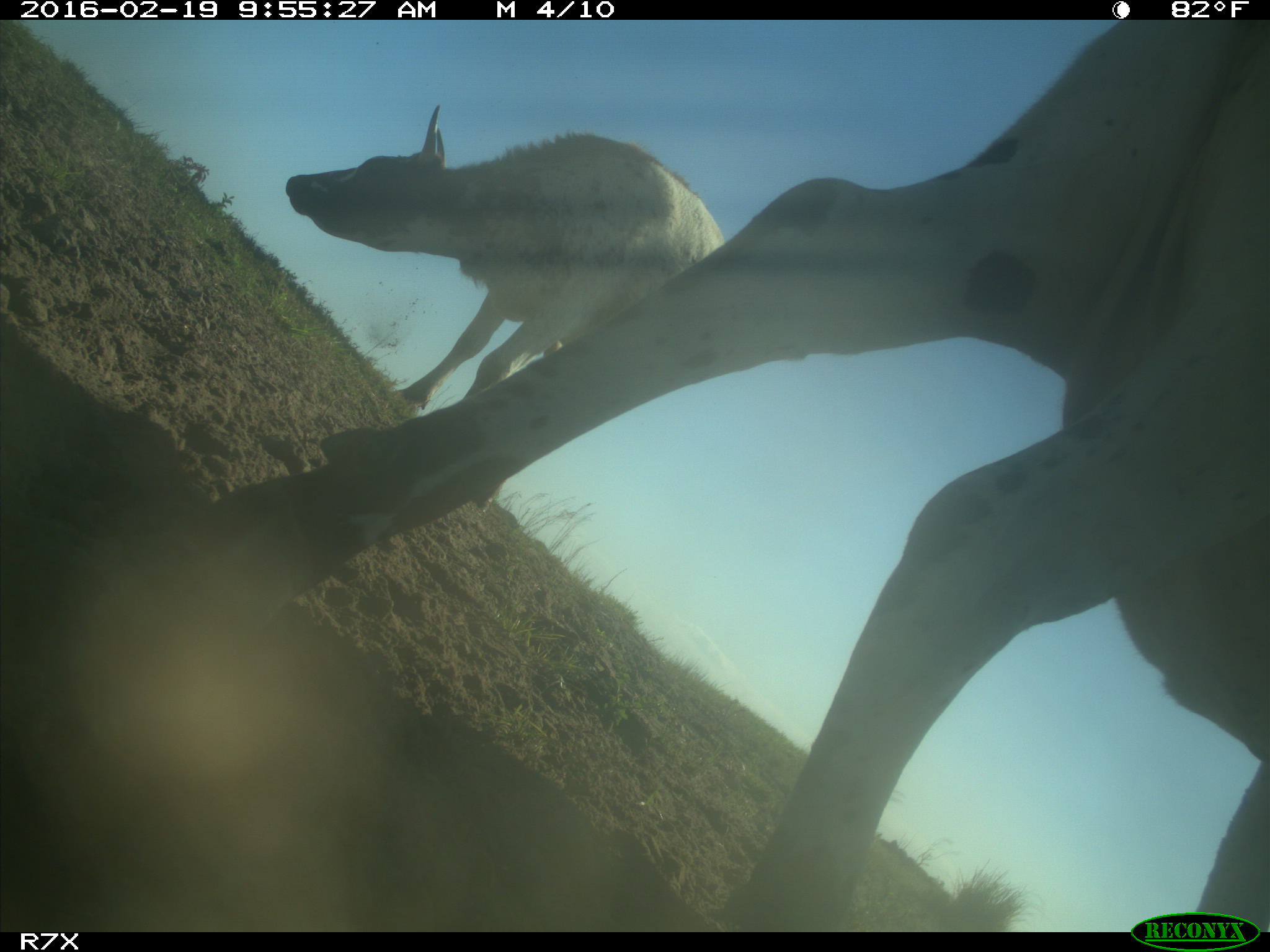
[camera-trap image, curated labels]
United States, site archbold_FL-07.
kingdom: Animalia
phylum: Chordata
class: Mammalia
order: Artiodactyla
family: Bovidae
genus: Bos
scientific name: Bos taurus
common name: domestic cow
Bos taurus (domestic cow).